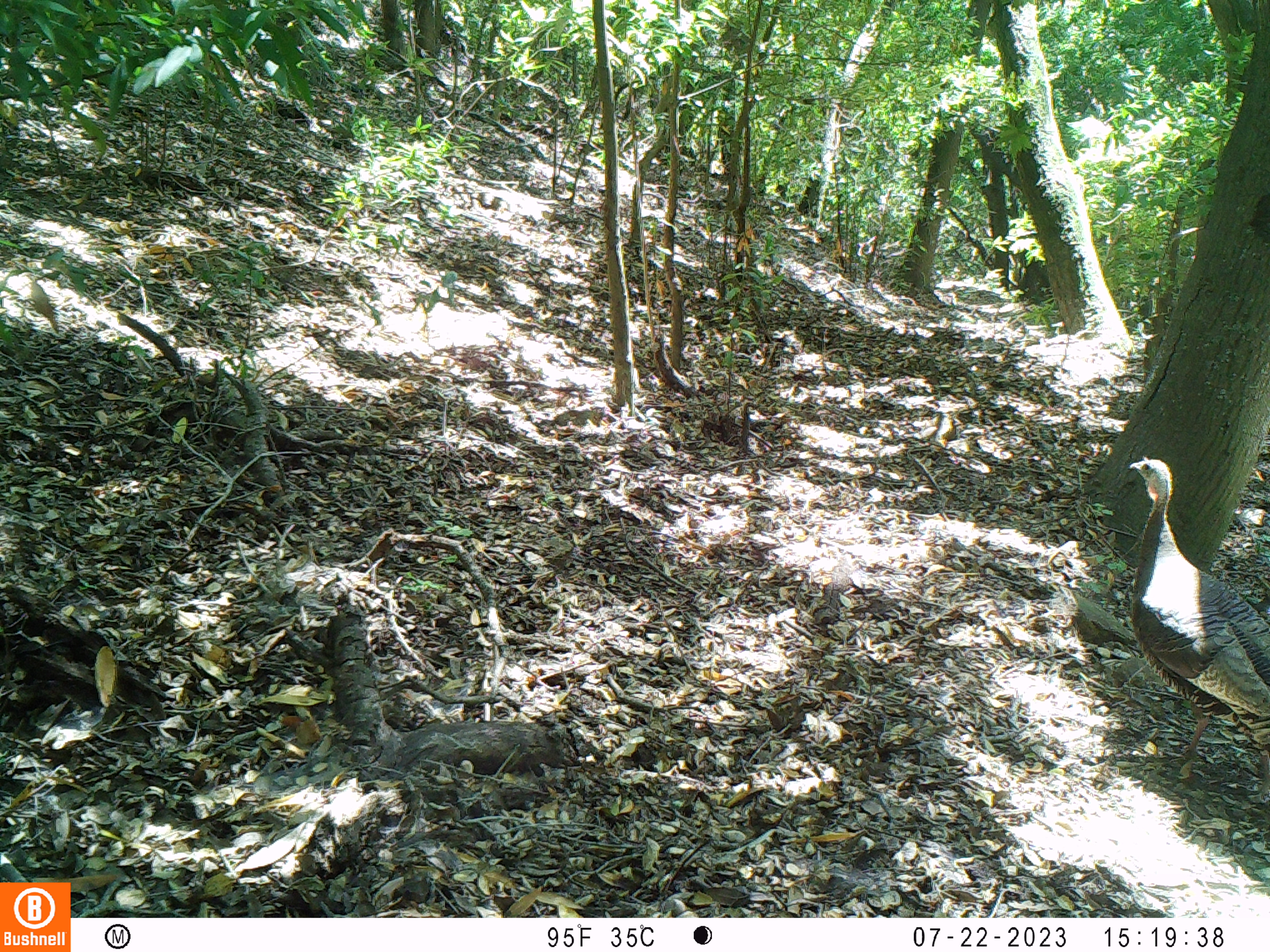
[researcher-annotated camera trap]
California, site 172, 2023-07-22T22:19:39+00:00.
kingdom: Animalia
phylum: Chordata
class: Aves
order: Galliformes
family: Phasianidae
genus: Meleagris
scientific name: Meleagris gallopavo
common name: turkey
Turkey (Meleagris gallopavo).